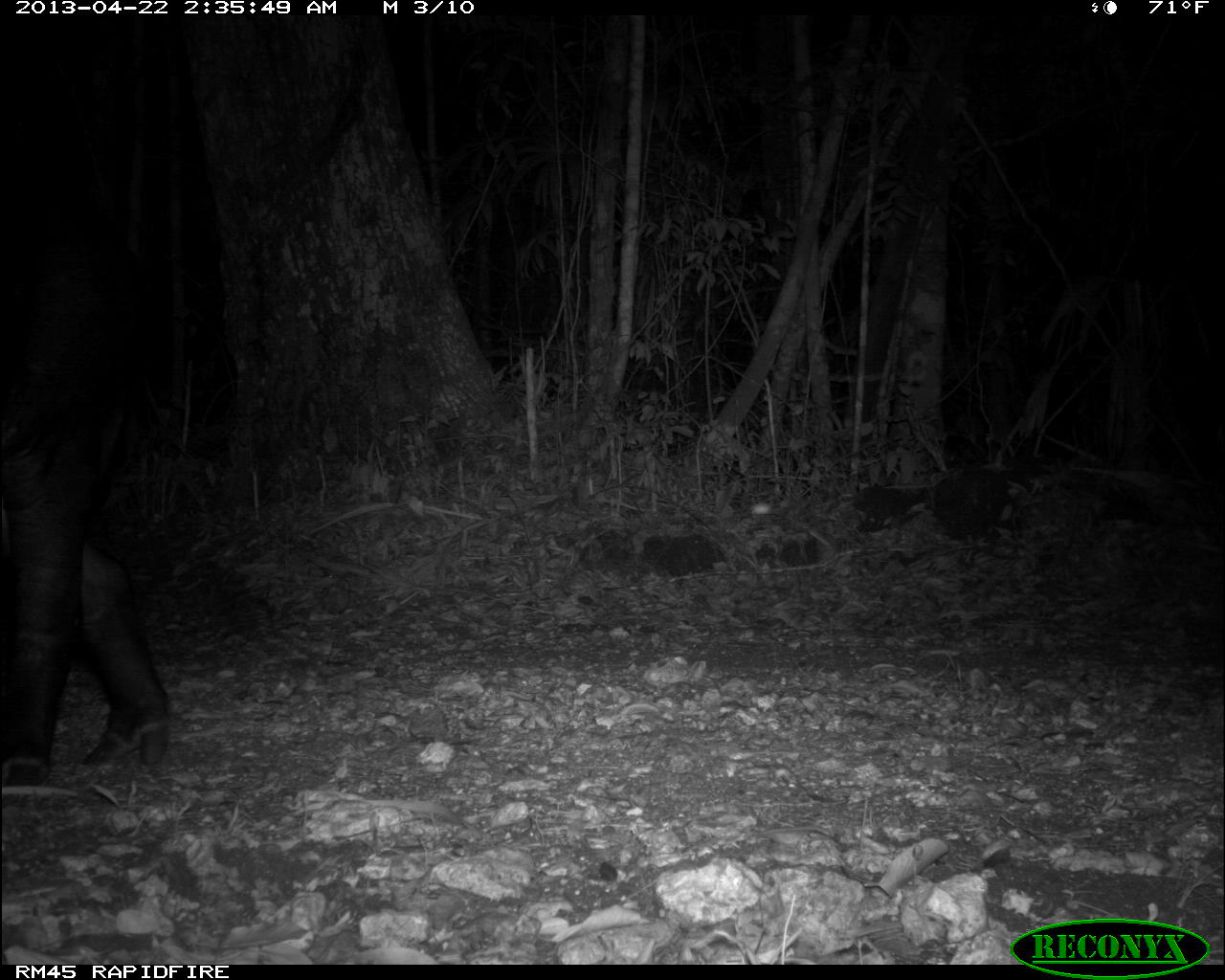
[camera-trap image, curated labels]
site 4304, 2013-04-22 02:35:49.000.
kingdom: Animalia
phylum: Chordata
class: Mammalia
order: Perissodactyla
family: Tapiridae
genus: Tapirus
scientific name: Tapirus bairdii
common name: baird's tapir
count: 1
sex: male